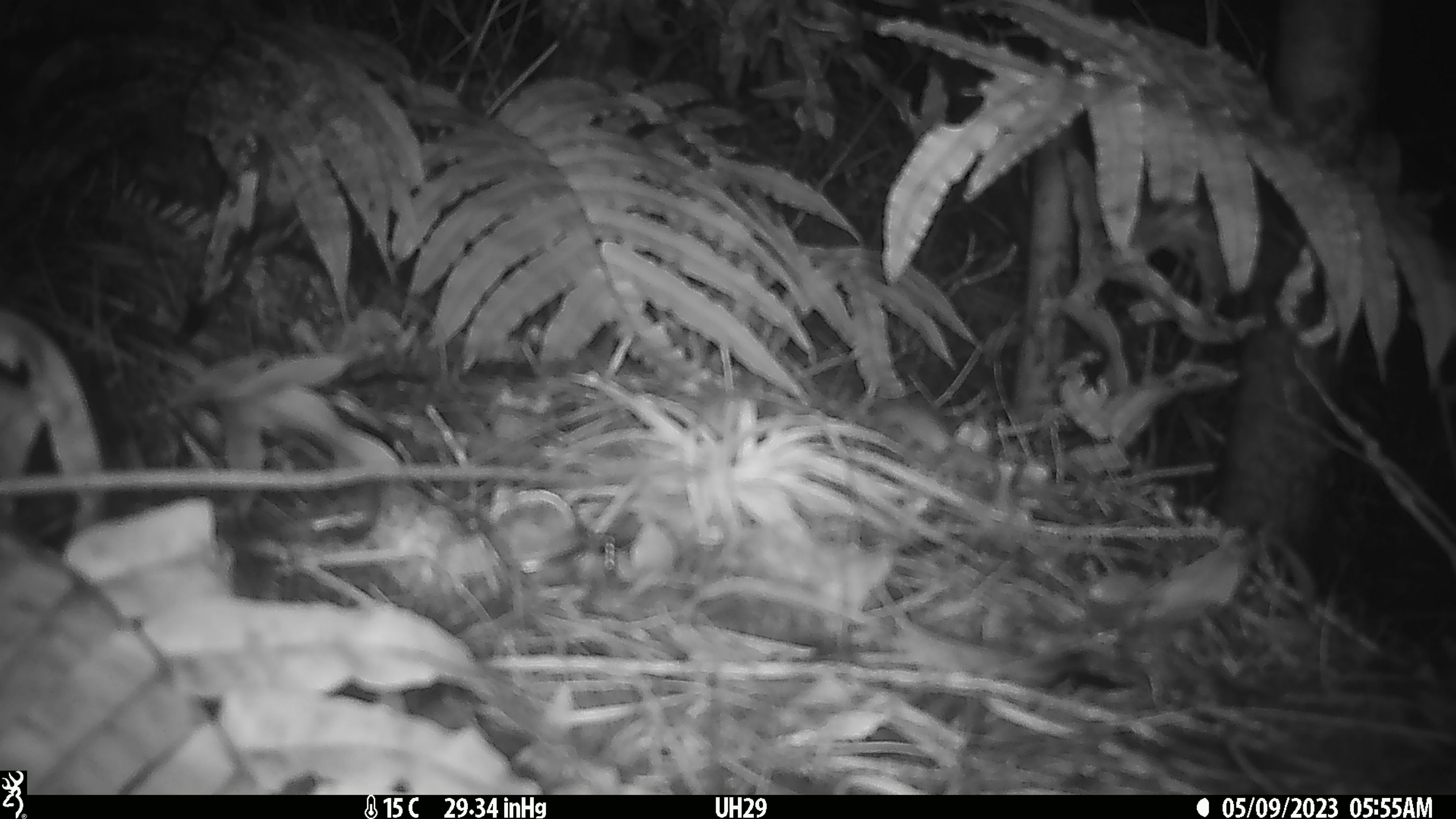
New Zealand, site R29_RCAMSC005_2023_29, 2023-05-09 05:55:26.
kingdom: Animalia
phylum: Chordata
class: Mammalia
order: Rodentia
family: Muridae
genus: Mus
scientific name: Mus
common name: mouse